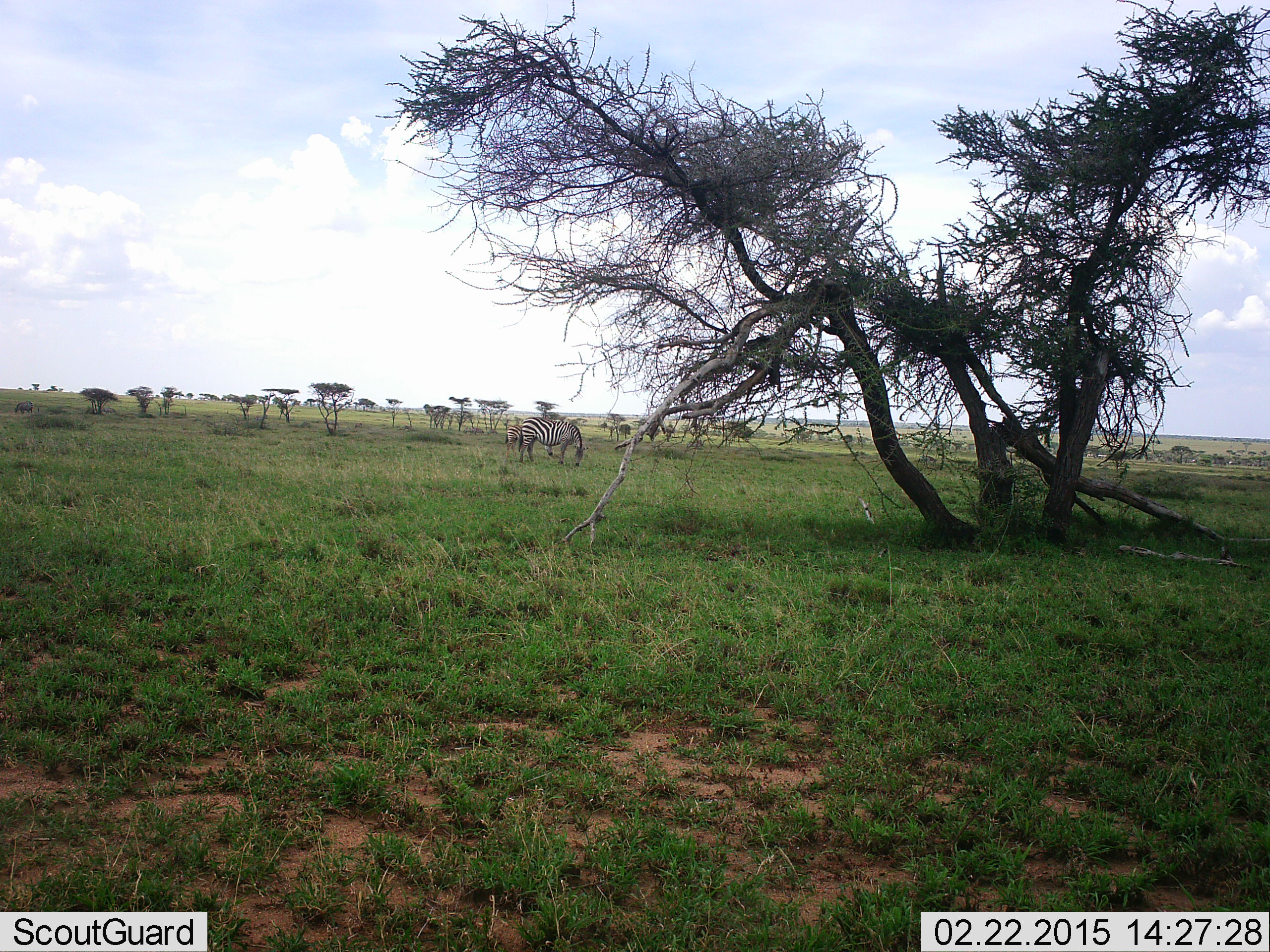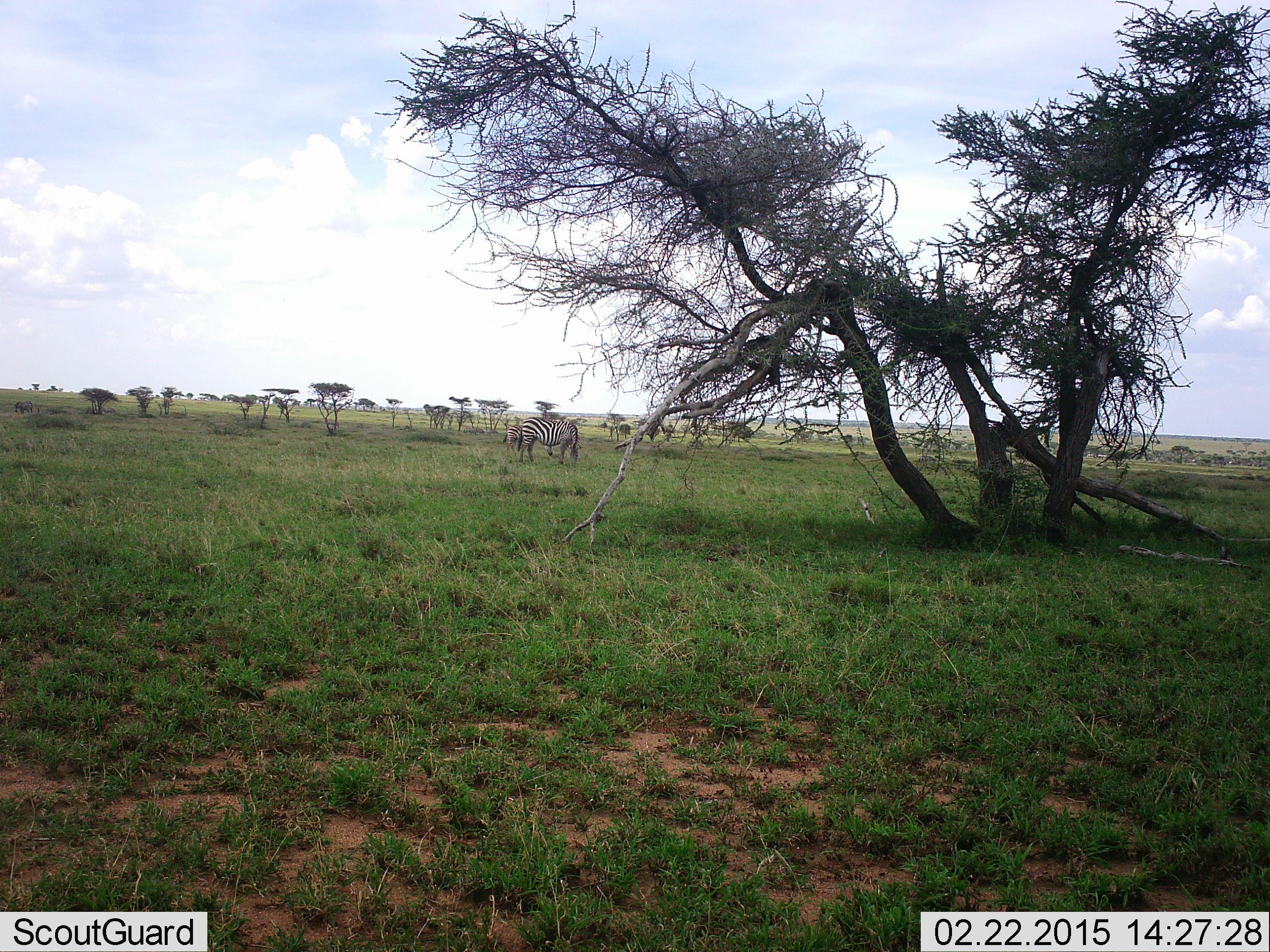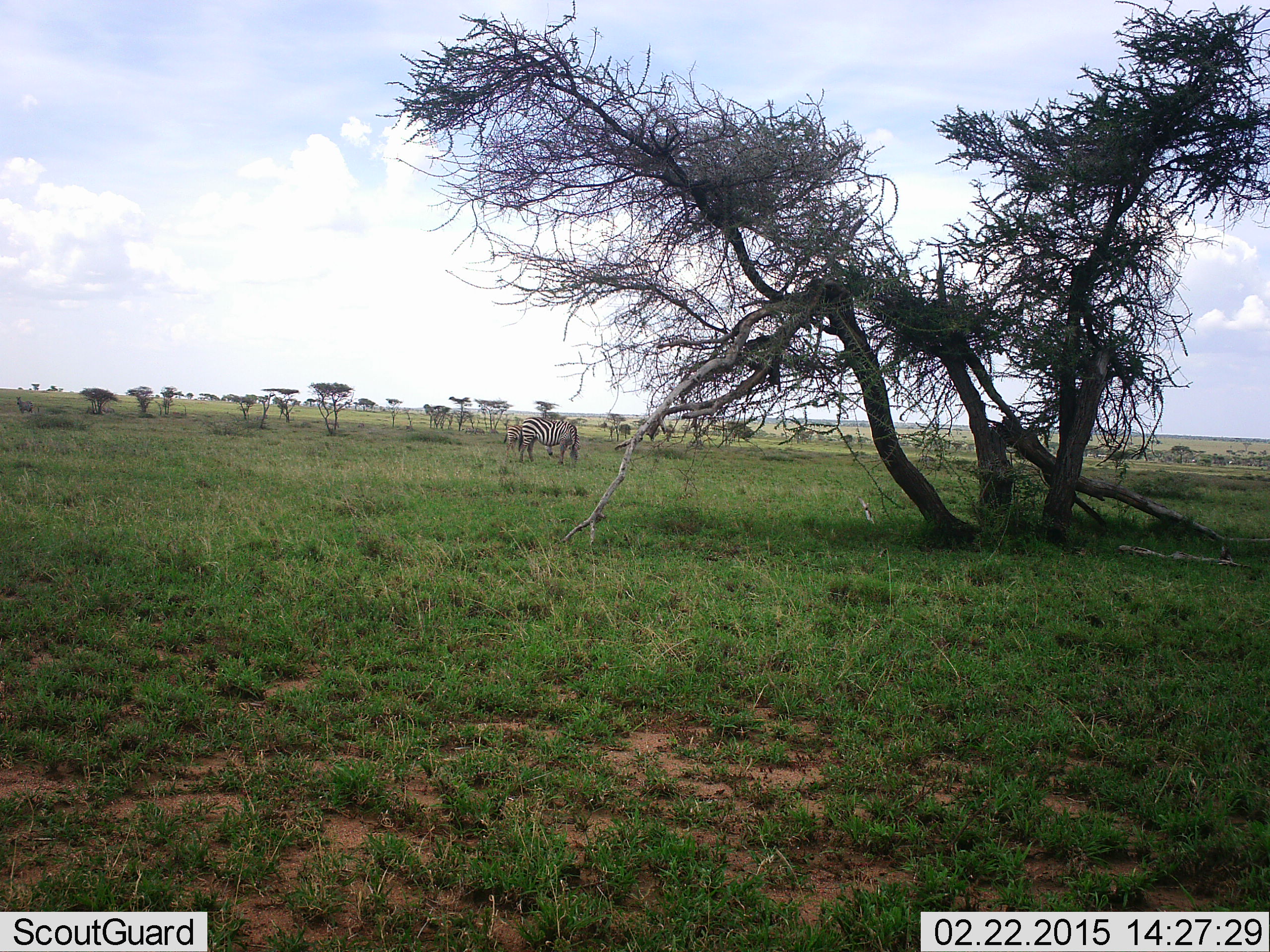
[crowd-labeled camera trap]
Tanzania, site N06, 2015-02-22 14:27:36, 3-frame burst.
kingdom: Animalia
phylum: Chordata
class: Mammalia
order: Perissodactyla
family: Equidae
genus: Equus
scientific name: Equus quagga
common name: plains zebra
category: zebra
Zebra (plains zebra) (Equus quagga), count 1. Behavior (volunteer vote fractions): standing 20%, resting 0%, moving 10%, interacting 0%. Young present (vote fraction): 0%. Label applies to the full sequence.